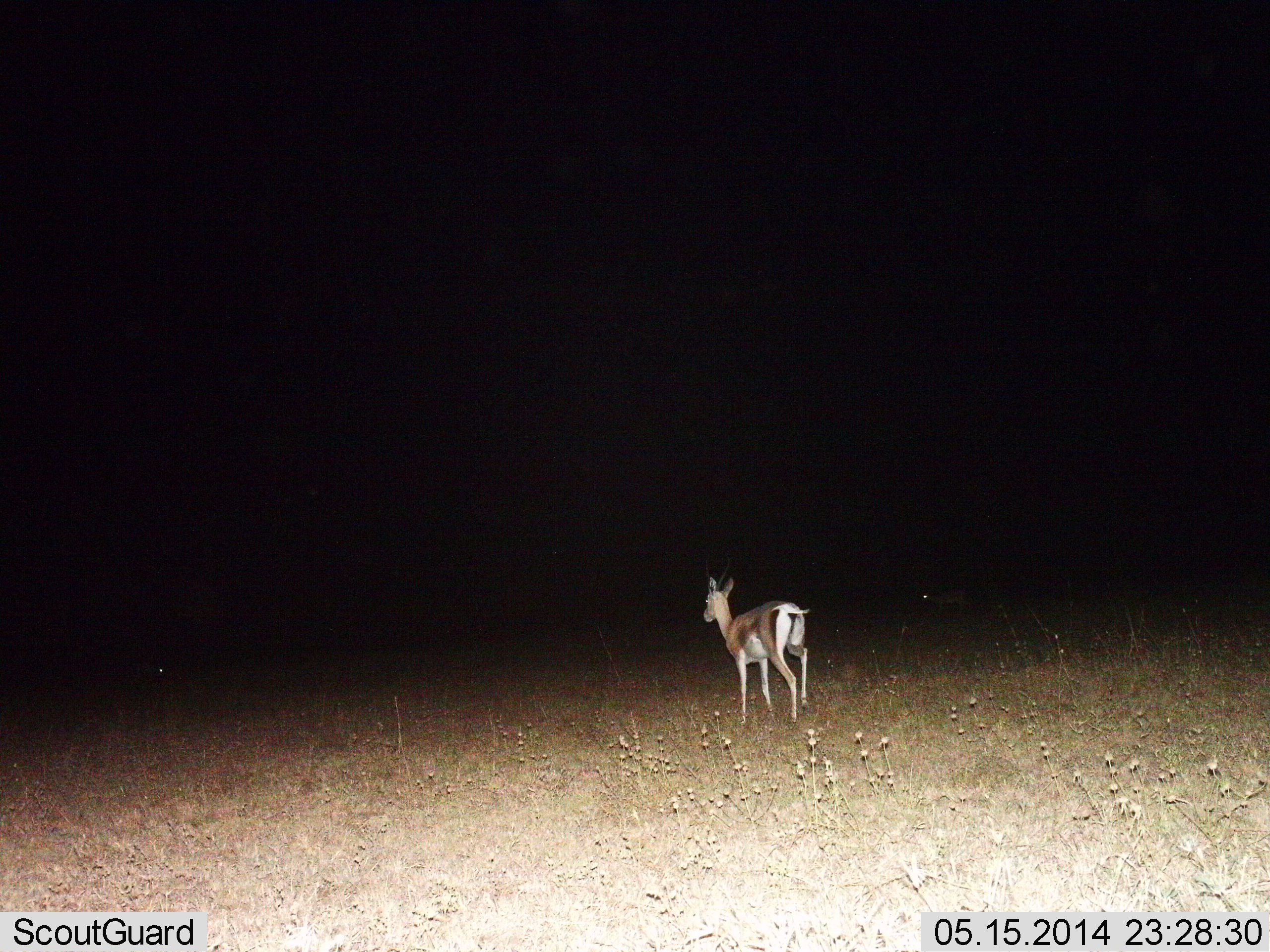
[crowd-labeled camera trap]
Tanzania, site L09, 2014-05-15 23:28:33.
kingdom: Animalia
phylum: Chordata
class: Mammalia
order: Artiodactyla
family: Bovidae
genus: Nanger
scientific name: Nanger granti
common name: grant's gazelle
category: gazellegrants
Gazellegrants (grant's gazelle) (Nanger granti), count 1. Behavior (volunteer vote fractions): standing 18%, resting 4%, moving 82%, interacting 0%. Young present (vote fraction): 0%. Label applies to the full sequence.